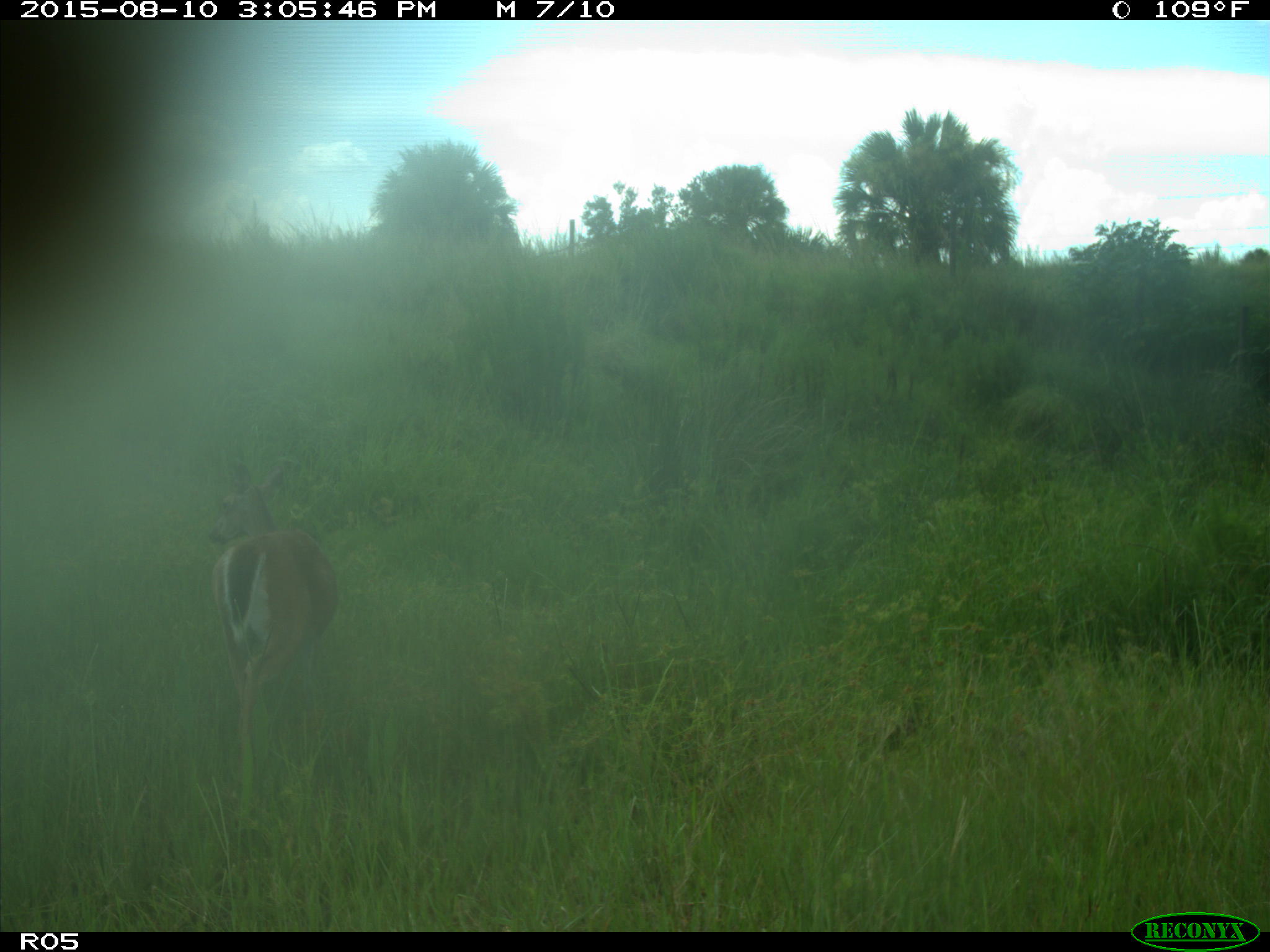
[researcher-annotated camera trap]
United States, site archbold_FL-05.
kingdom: Animalia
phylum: Chordata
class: Mammalia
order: Artiodactyla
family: Cervidae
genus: Odocoileus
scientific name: Odocoileus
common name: deer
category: unidentified deer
Unidentified deer (deer) (Odocoileus).